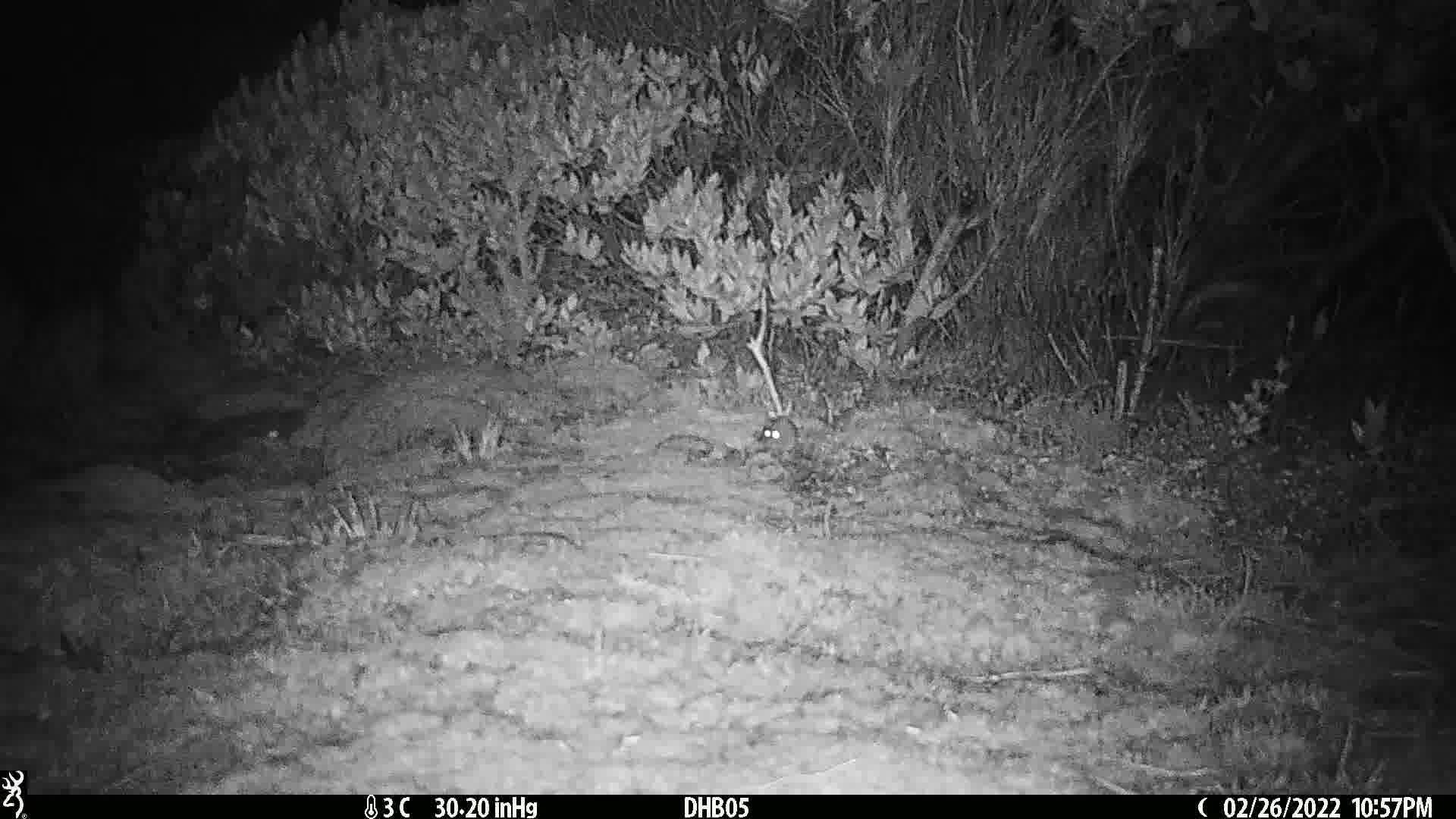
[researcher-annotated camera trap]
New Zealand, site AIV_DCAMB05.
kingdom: Animalia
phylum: Chordata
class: Mammalia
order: Rodentia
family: Muridae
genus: Mus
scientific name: Mus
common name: mouse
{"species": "mouse (Mus)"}